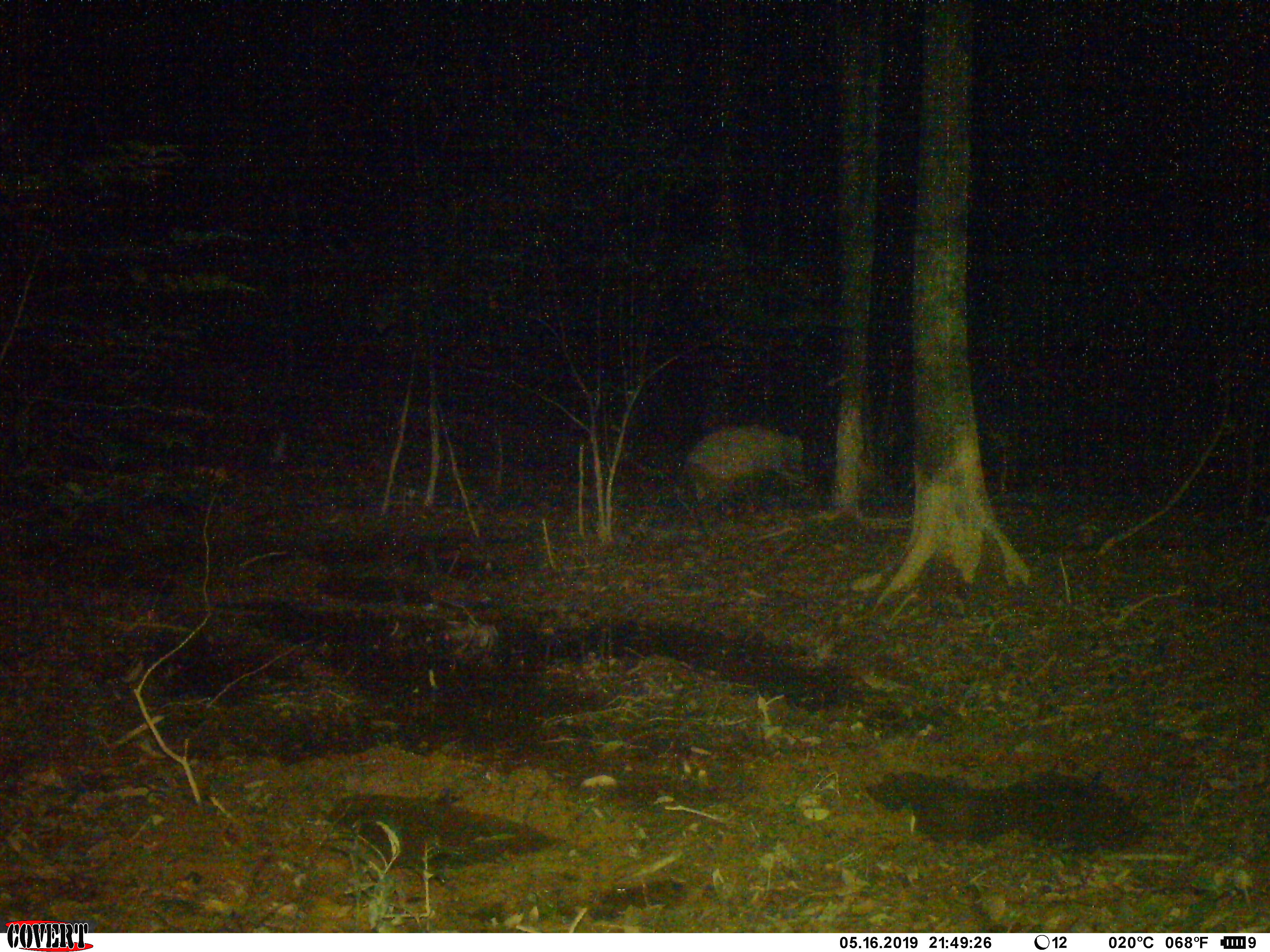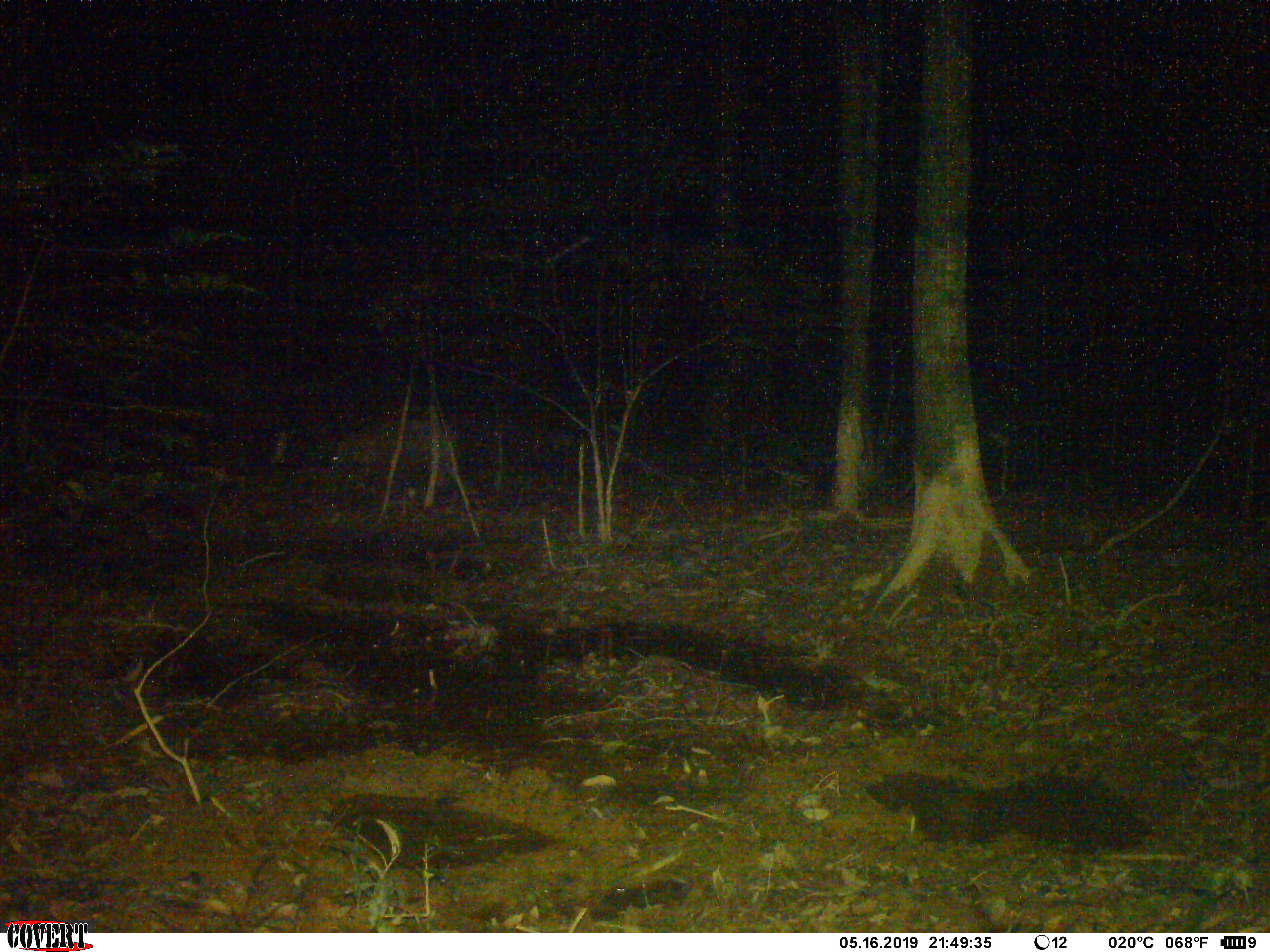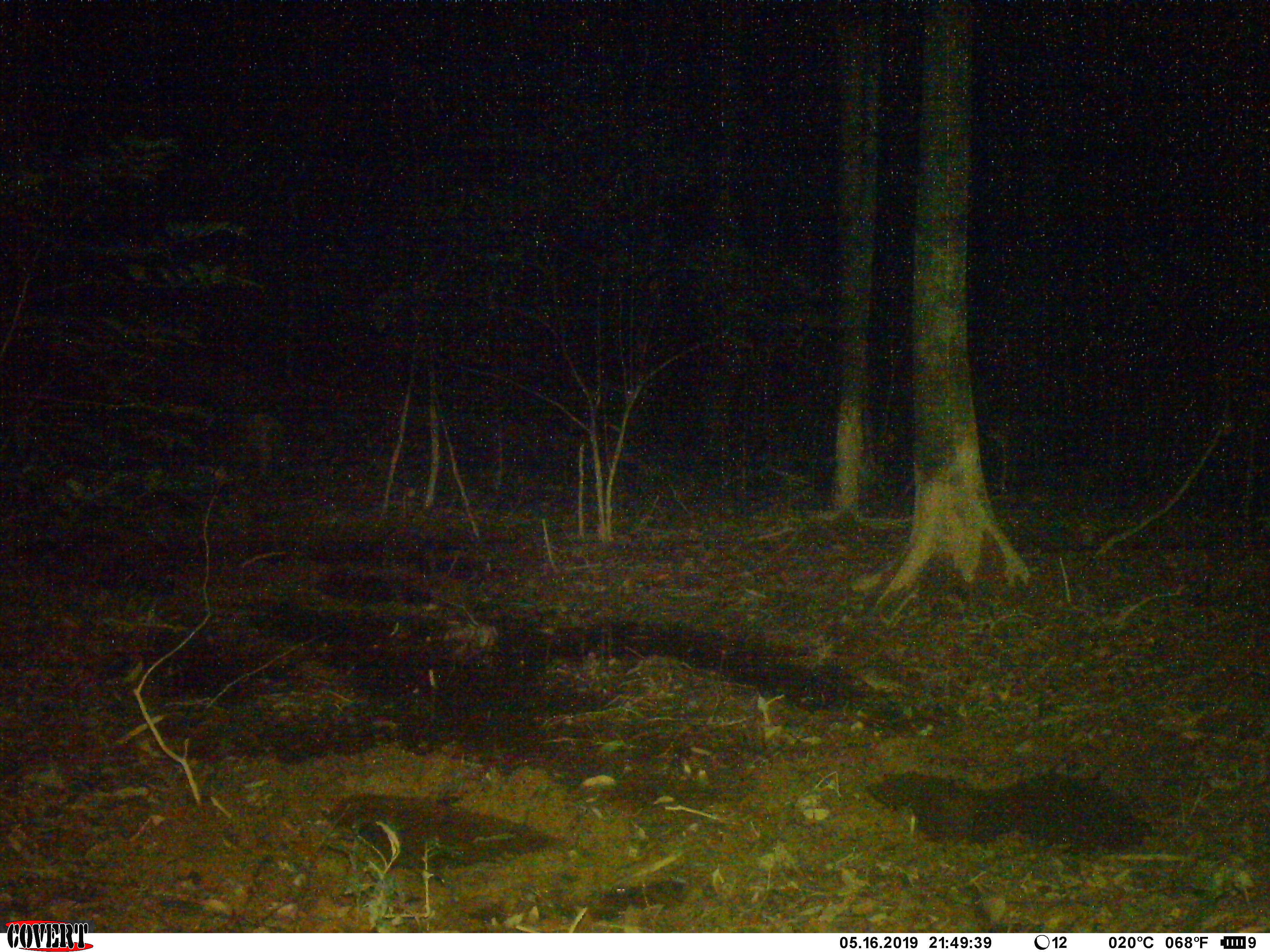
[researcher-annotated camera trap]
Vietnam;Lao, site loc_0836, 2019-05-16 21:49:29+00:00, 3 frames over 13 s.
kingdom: Animalia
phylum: Chordata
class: Mammalia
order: Artiodactyla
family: Suidae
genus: Sus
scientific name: Sus scrofa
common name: eurasian wild pig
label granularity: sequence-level